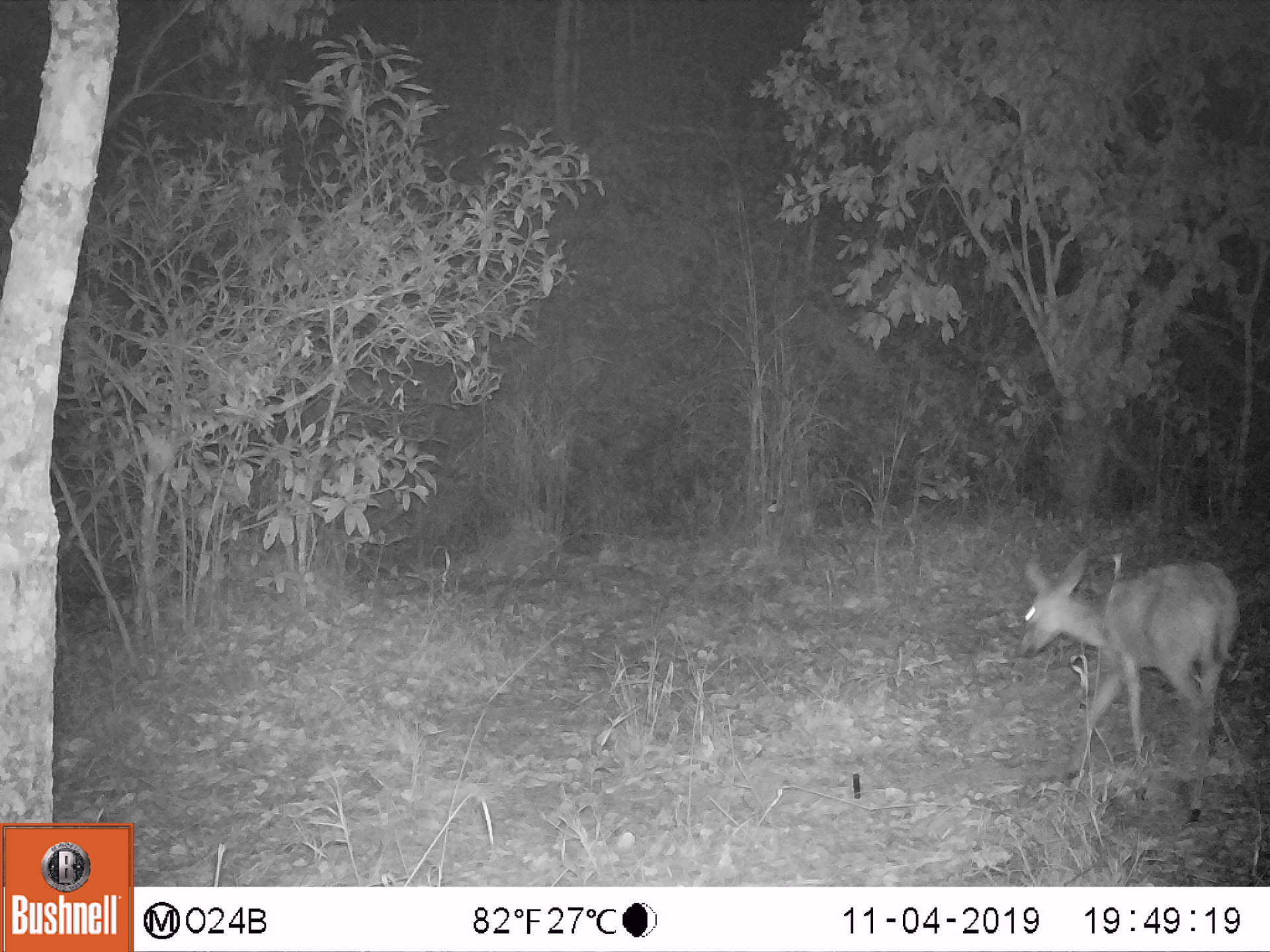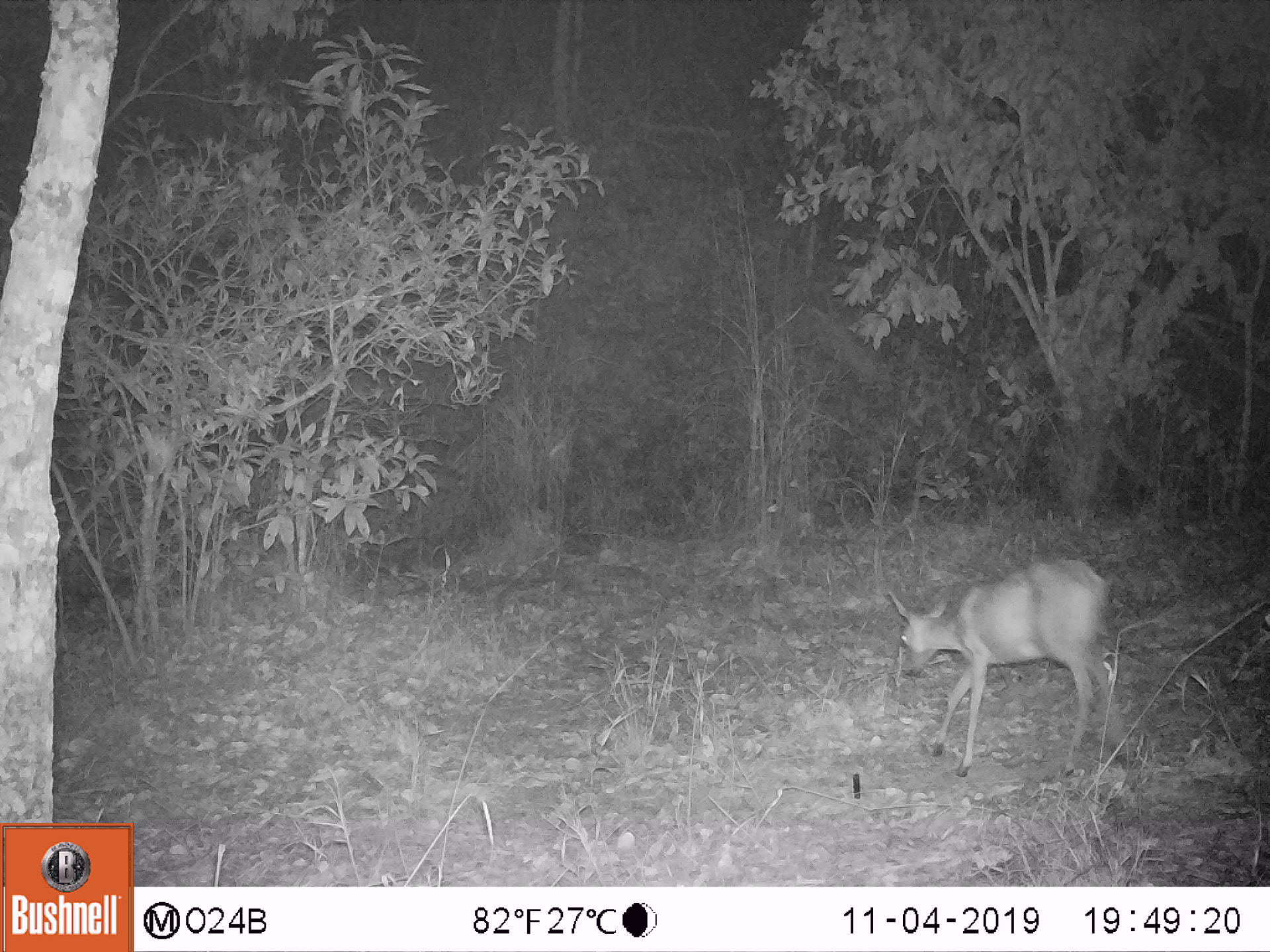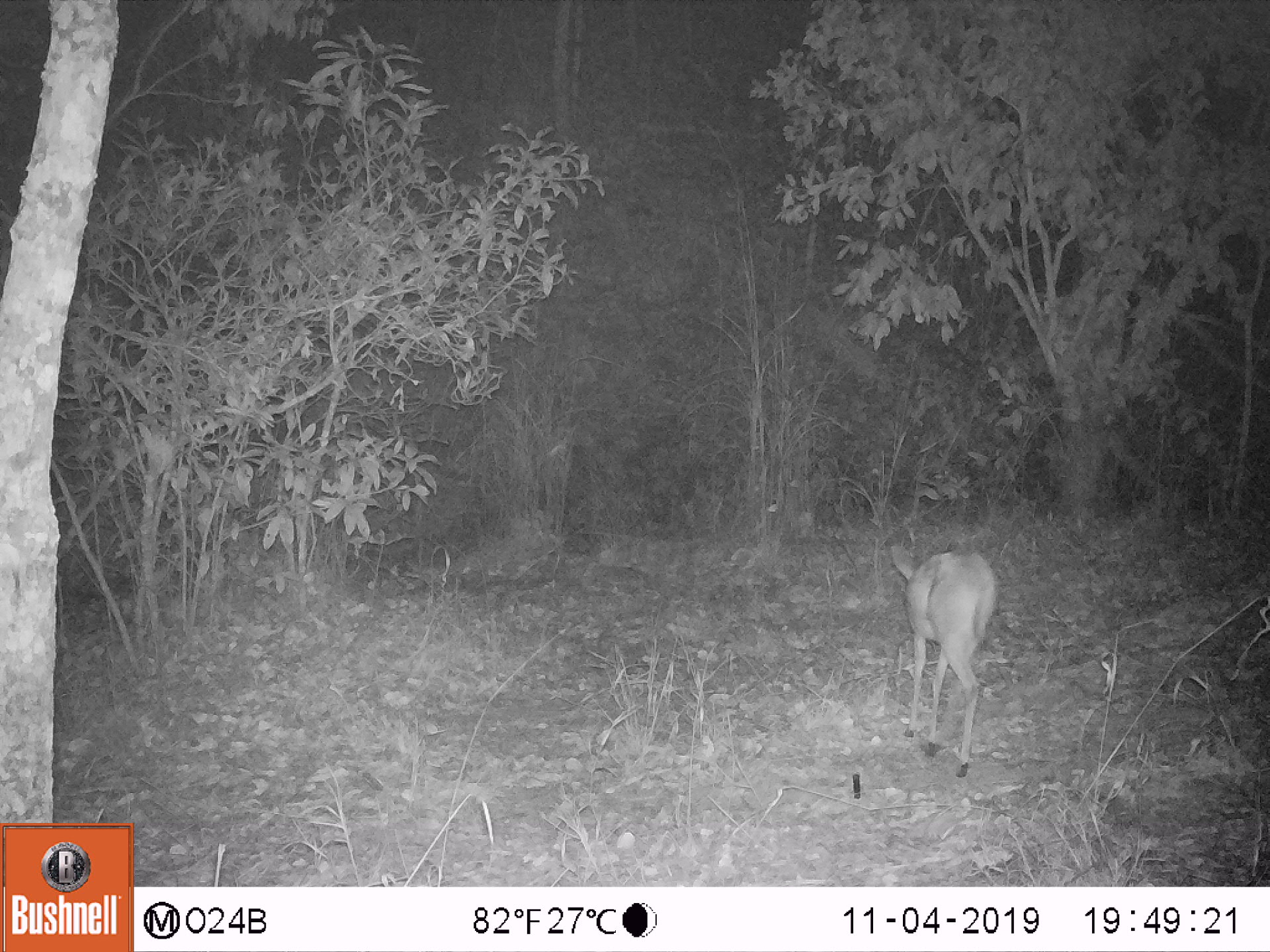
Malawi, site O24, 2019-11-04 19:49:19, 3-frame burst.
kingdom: Animalia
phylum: Chordata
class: Mammalia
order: Artiodactyla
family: Bovidae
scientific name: Antilopinae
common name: small antelope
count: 1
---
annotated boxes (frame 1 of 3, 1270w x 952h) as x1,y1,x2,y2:
small antelope: 1010,544,1245,828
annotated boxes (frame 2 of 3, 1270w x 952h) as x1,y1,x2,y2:
small antelope: 884,551,1139,779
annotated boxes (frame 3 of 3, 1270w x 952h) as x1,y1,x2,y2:
small antelope: 881,539,1004,779